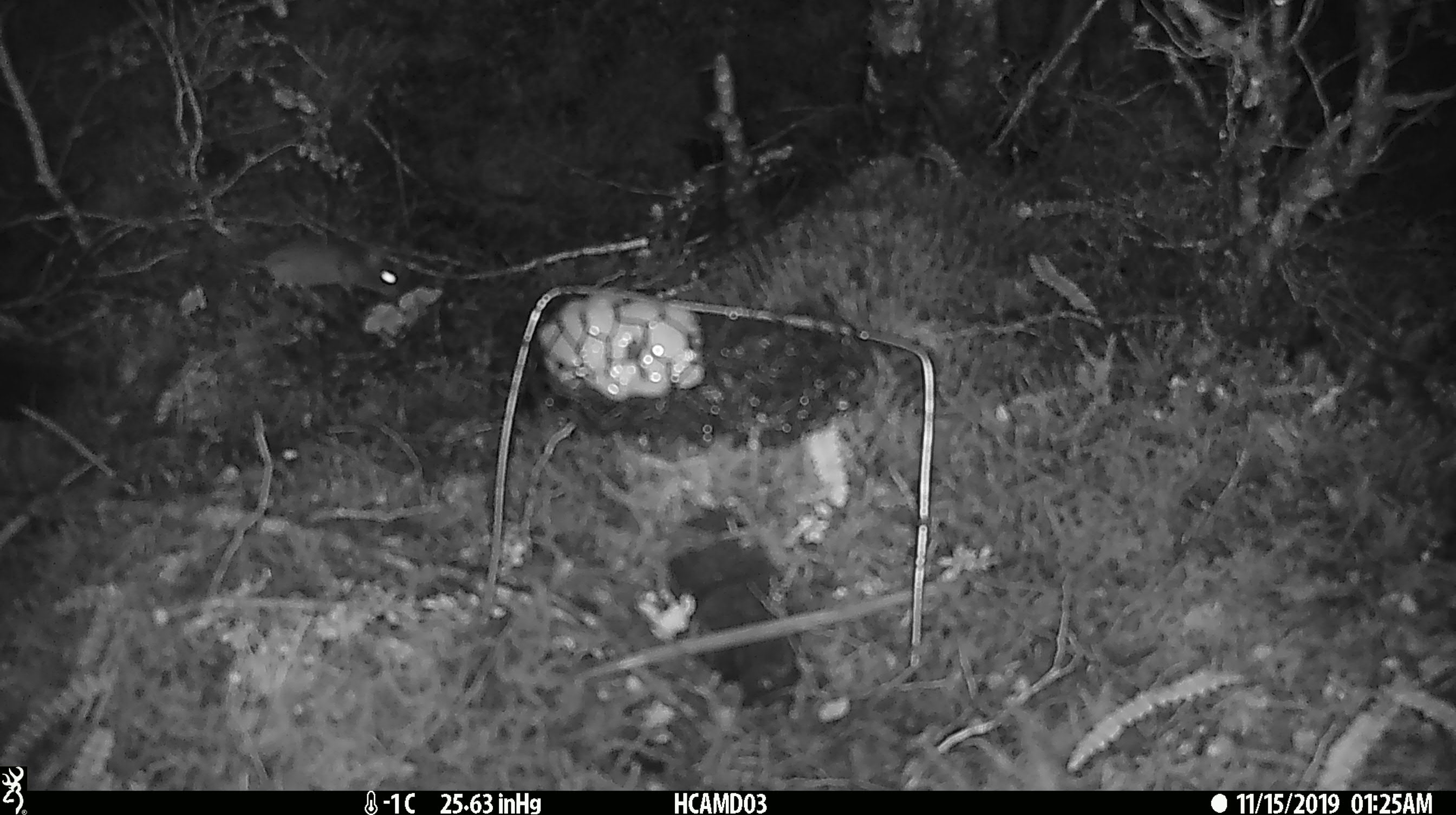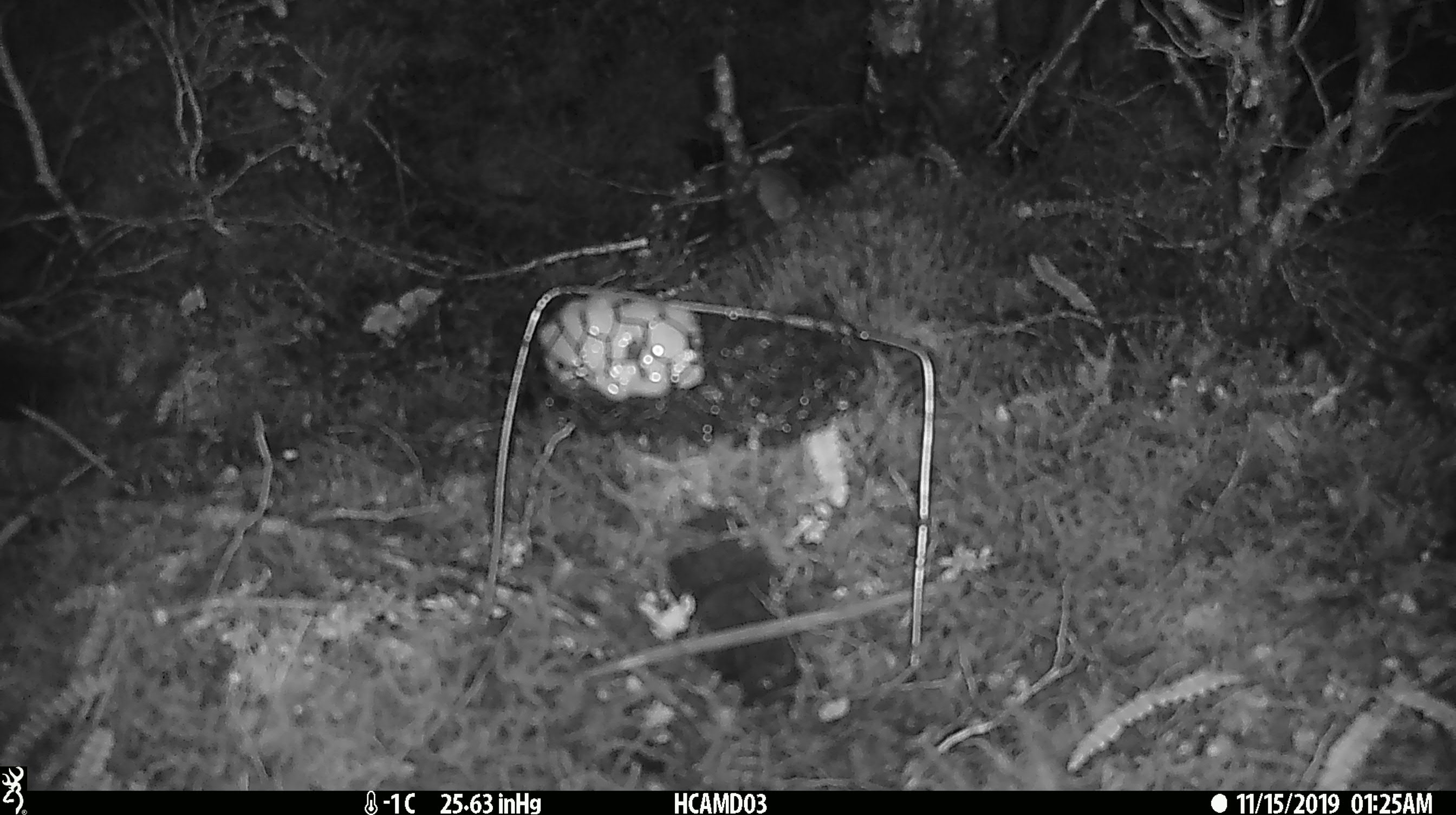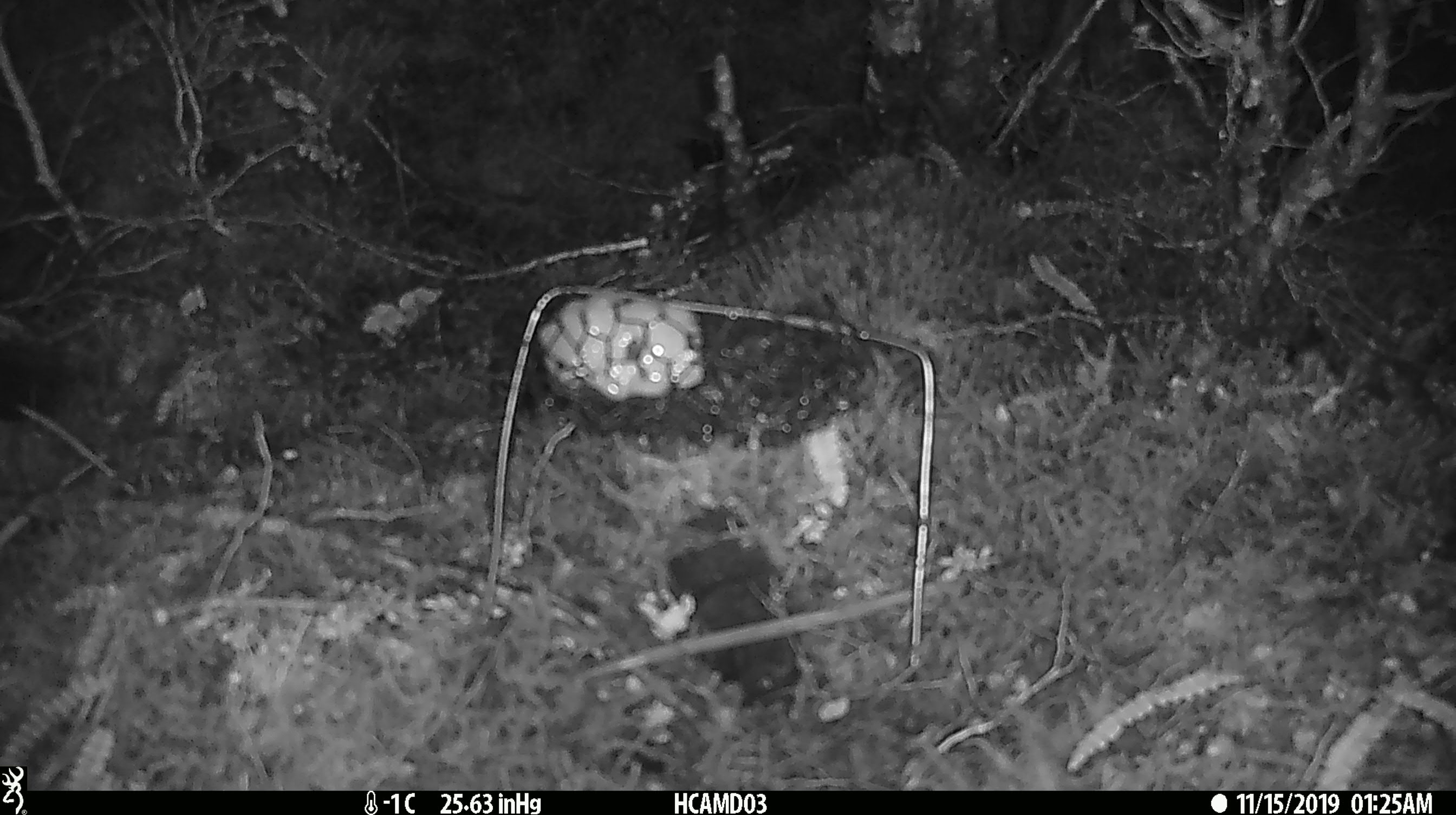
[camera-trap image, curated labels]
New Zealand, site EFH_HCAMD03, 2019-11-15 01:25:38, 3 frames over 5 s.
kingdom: Animalia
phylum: Chordata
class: Mammalia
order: Rodentia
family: Muridae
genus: Mus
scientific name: Mus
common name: mouse